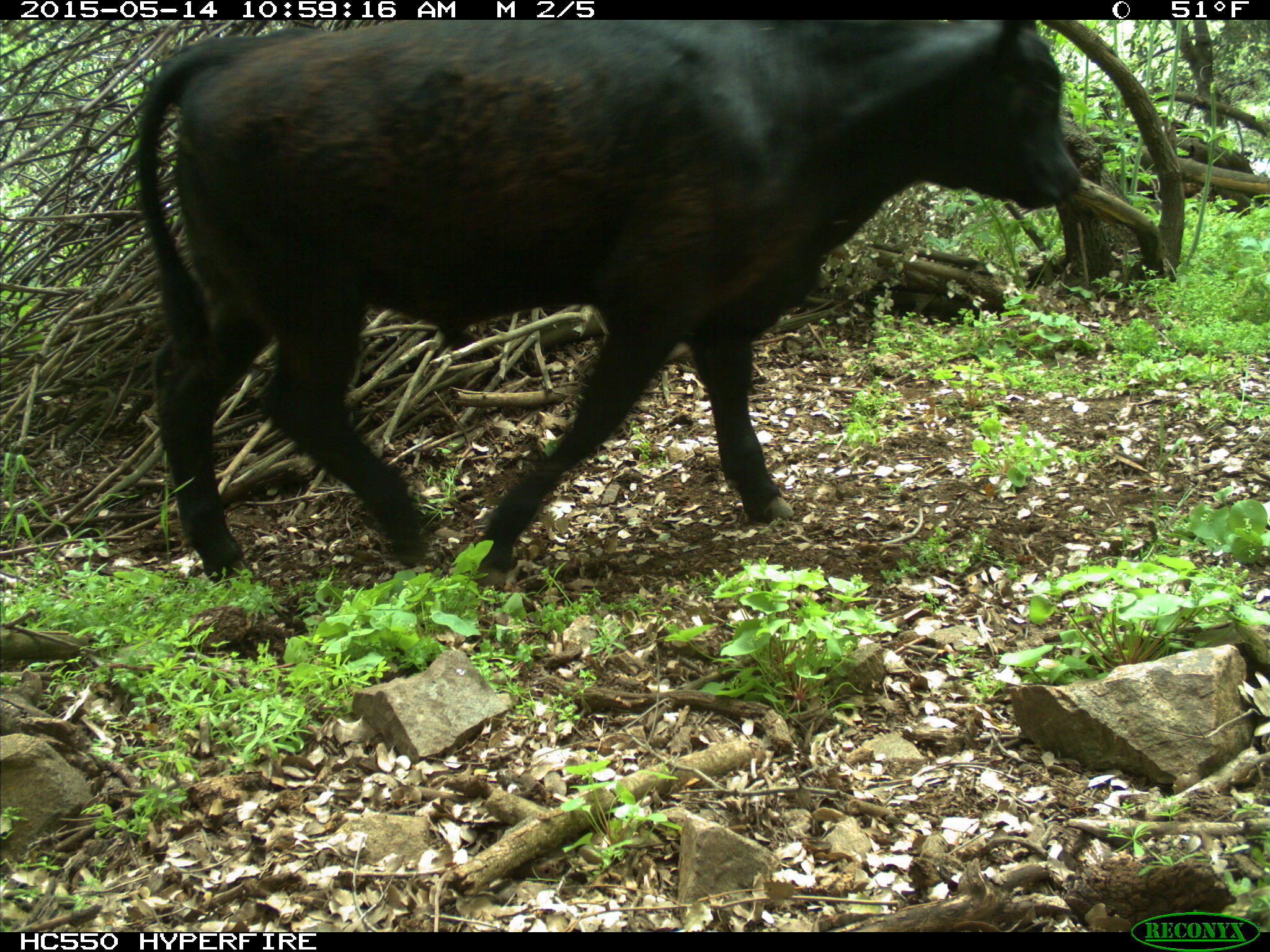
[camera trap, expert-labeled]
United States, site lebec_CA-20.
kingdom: Animalia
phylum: Chordata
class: Mammalia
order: Artiodactyla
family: Bovidae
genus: Bos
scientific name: Bos taurus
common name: domestic cow